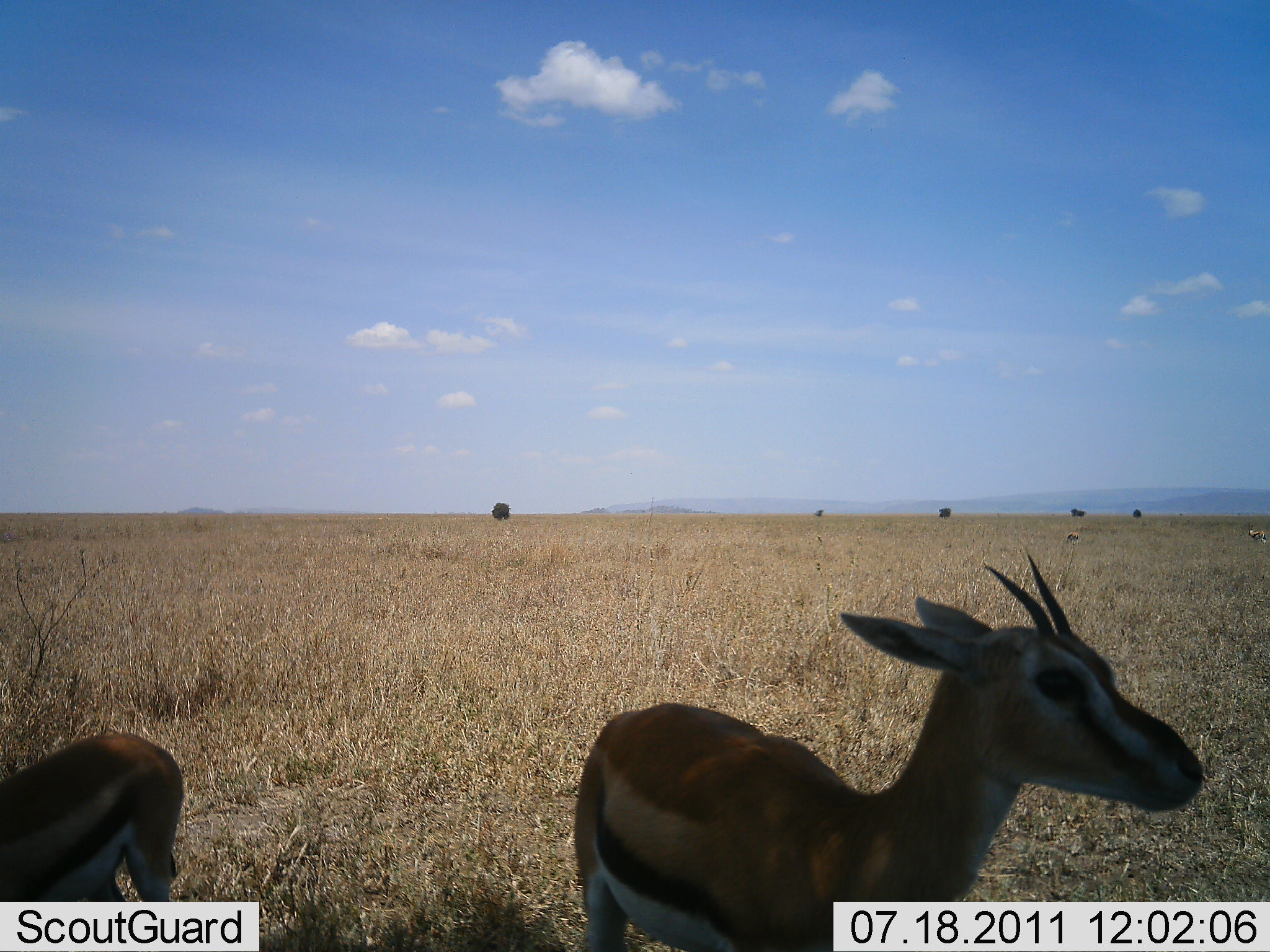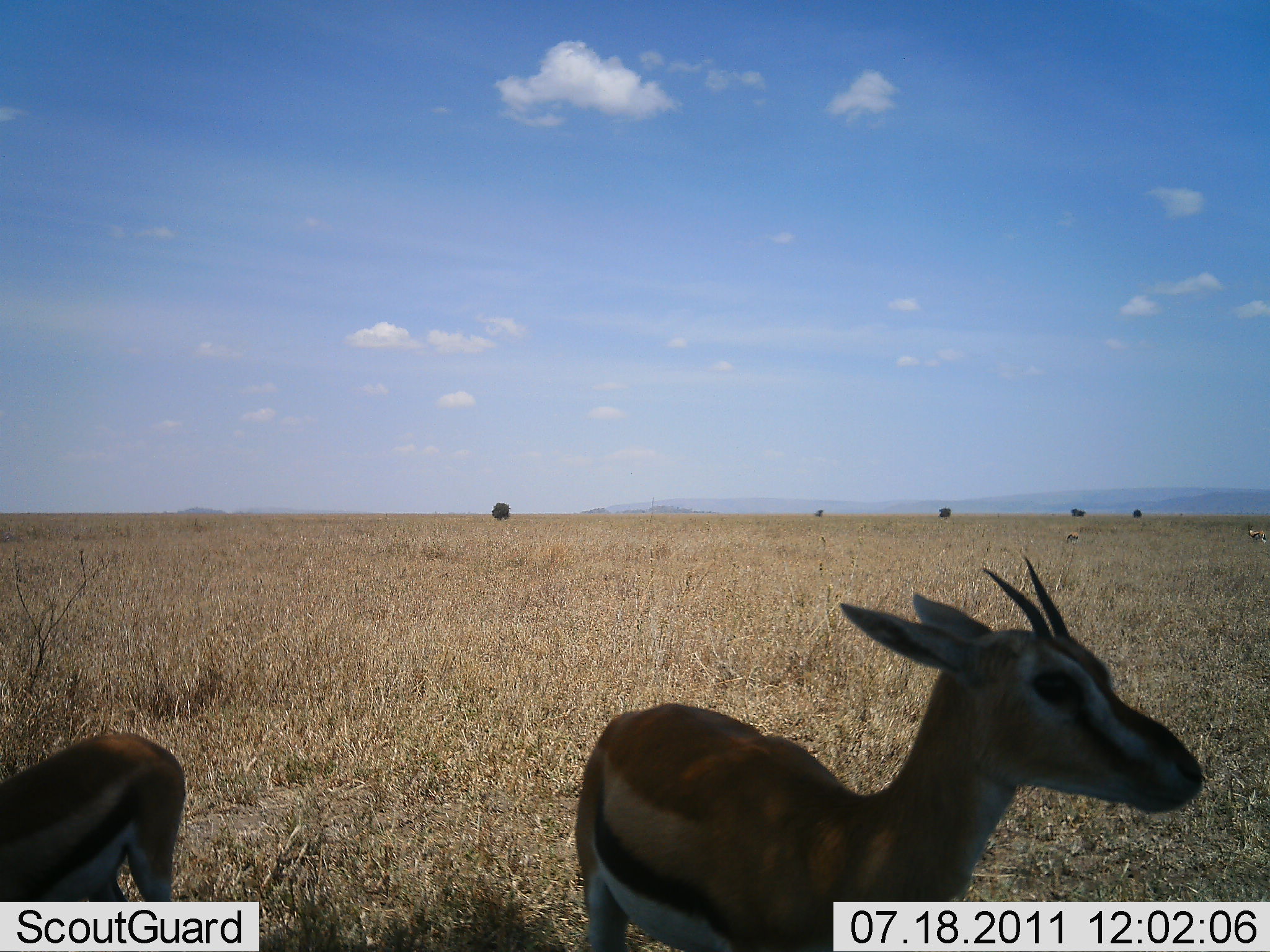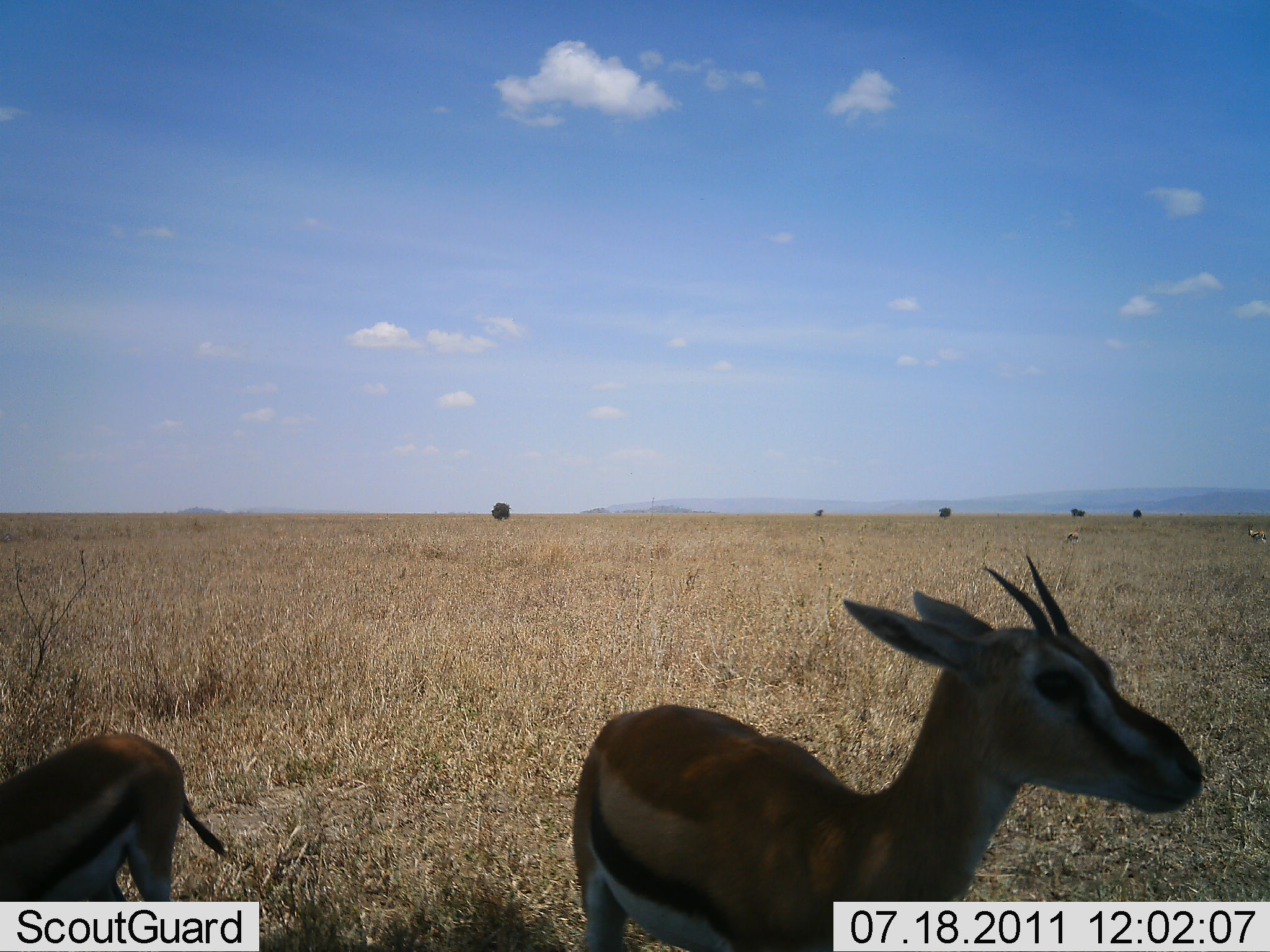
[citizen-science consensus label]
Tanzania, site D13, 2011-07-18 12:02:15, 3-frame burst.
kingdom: Animalia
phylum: Chordata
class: Mammalia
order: Artiodactyla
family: Bovidae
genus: Eudorcas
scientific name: Eudorcas thomsonii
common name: thomson's gazelle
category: gazellethomsons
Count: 2.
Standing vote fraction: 100%.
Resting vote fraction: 0%.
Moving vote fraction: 0%.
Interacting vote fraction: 0%.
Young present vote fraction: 9%.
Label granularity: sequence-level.